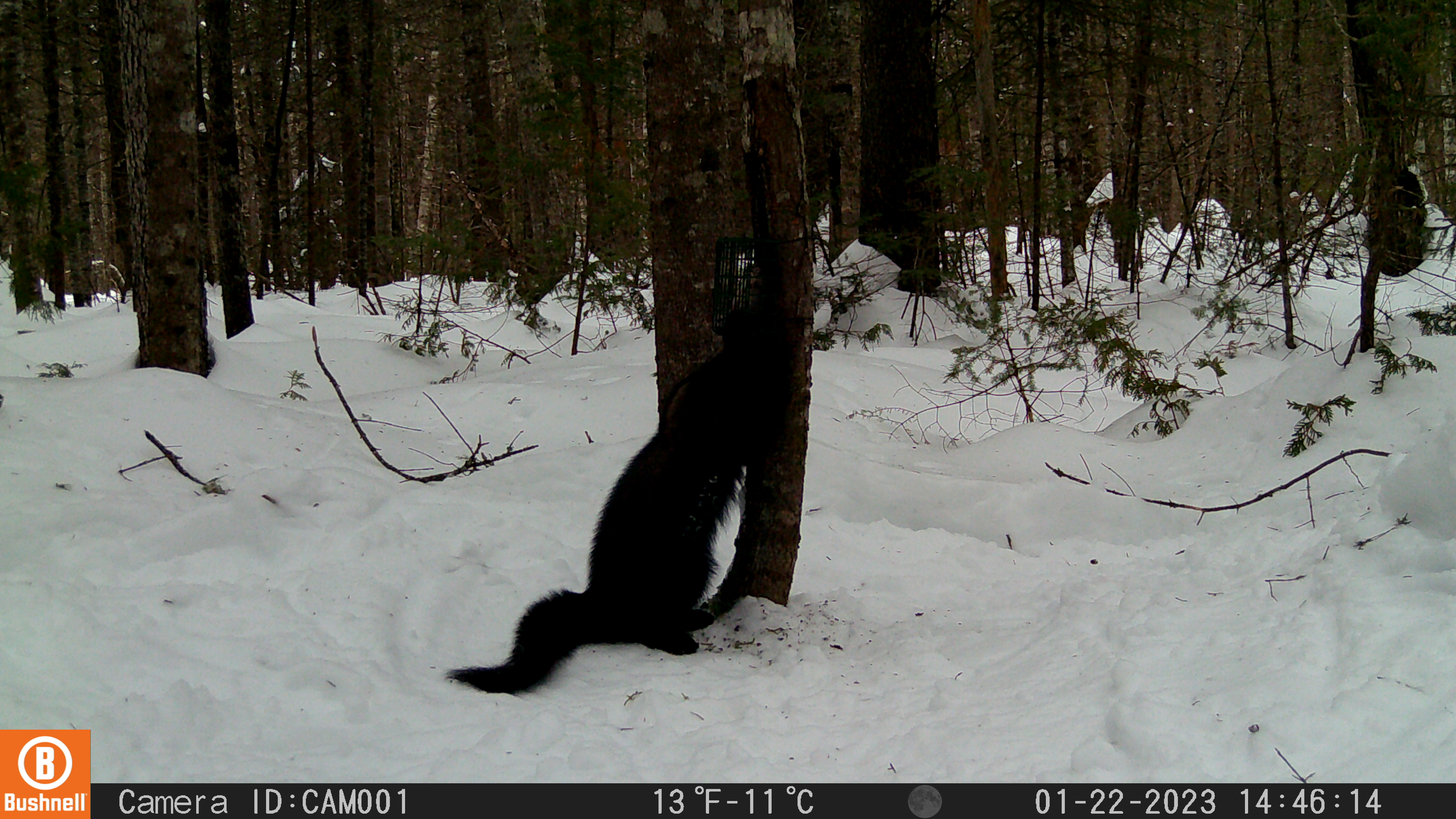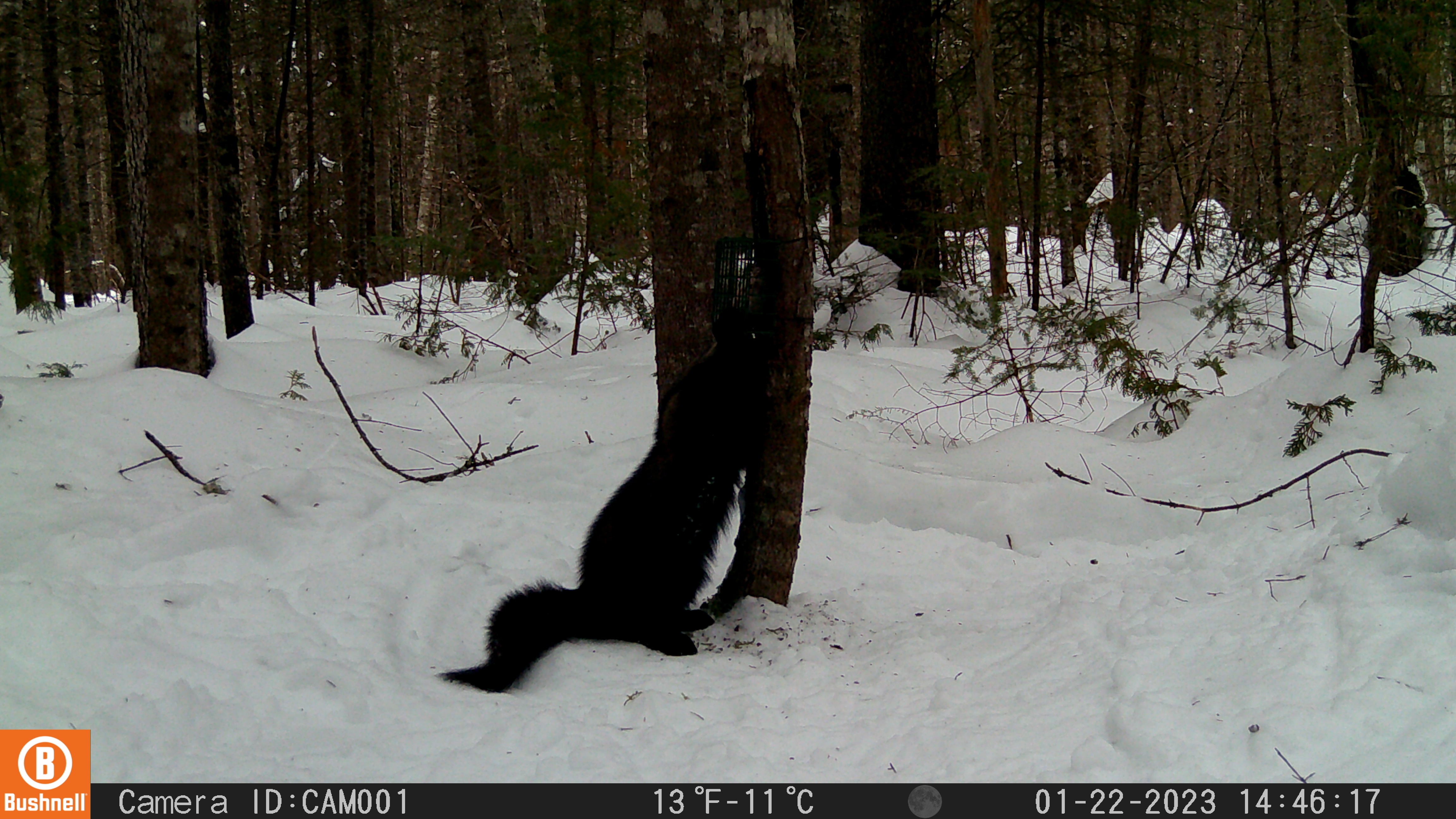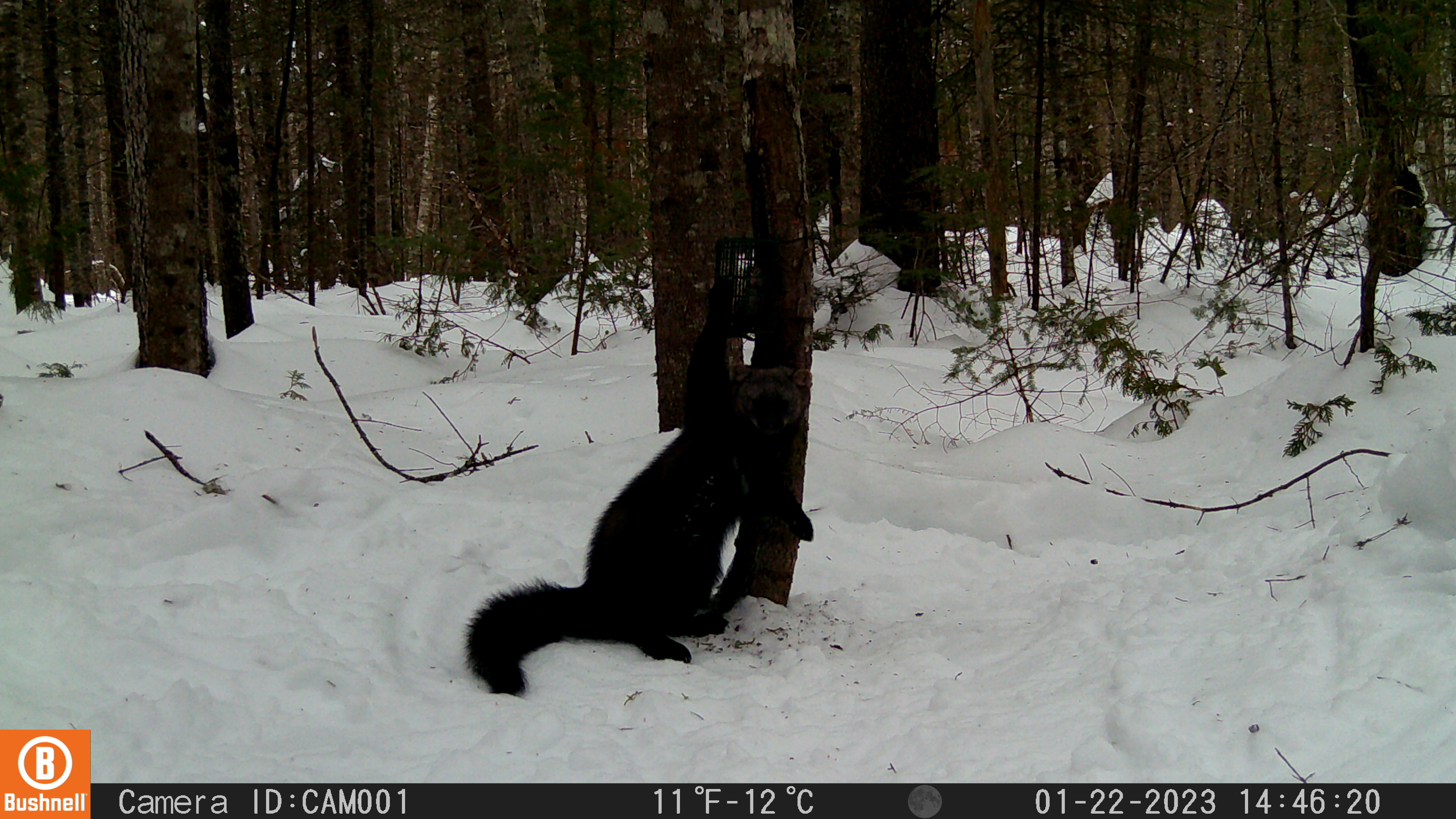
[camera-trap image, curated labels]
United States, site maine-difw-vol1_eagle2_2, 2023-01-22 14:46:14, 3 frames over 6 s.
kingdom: Animalia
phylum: Chordata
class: Mammalia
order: Carnivora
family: Mustelidae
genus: Pekania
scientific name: Pekania pennanti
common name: fisher